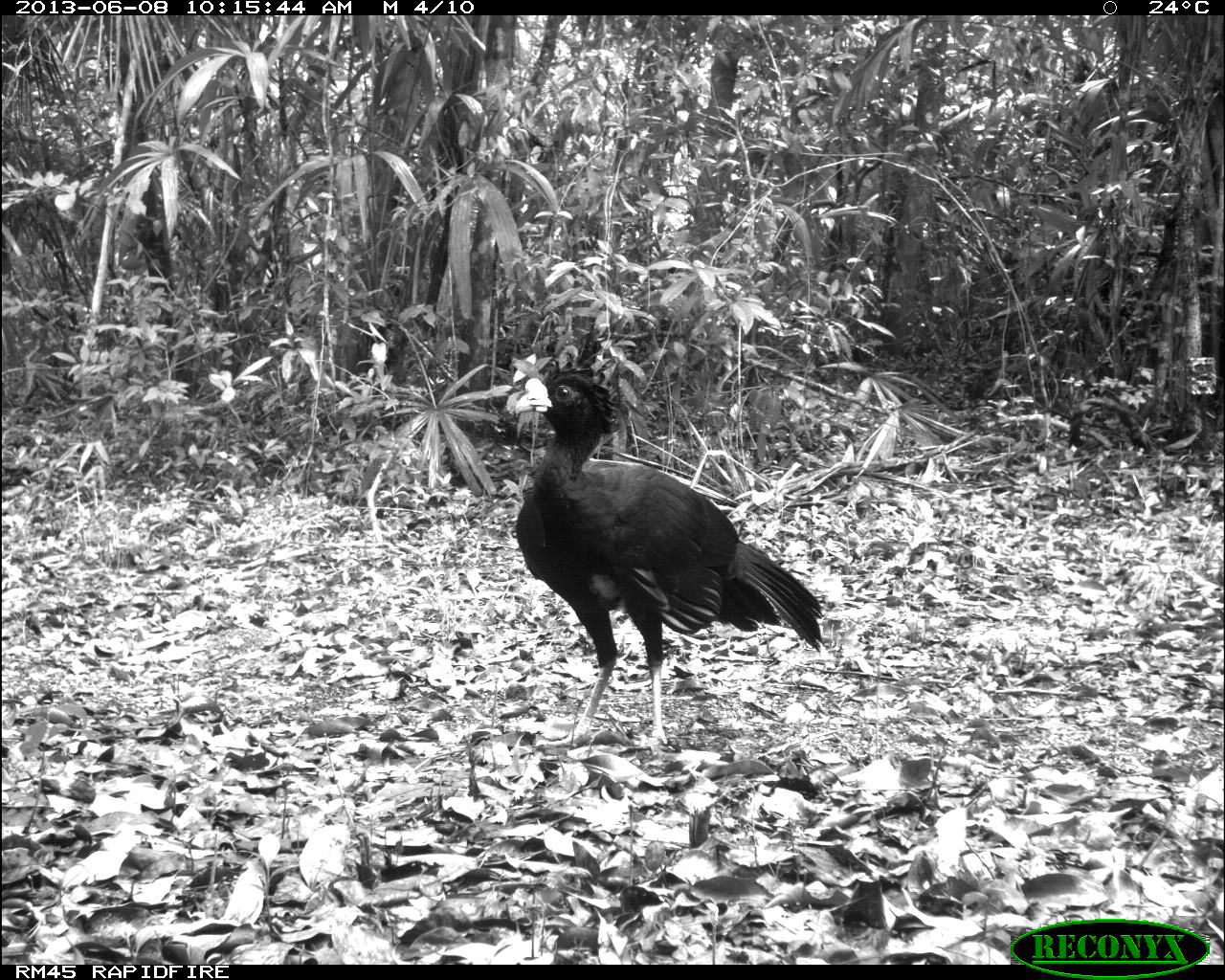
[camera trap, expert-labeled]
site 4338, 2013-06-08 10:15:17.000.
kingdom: Animalia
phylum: Chordata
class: Aves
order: Galliformes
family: Cracidae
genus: Crax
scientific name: Crax rubra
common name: great curassow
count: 1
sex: male